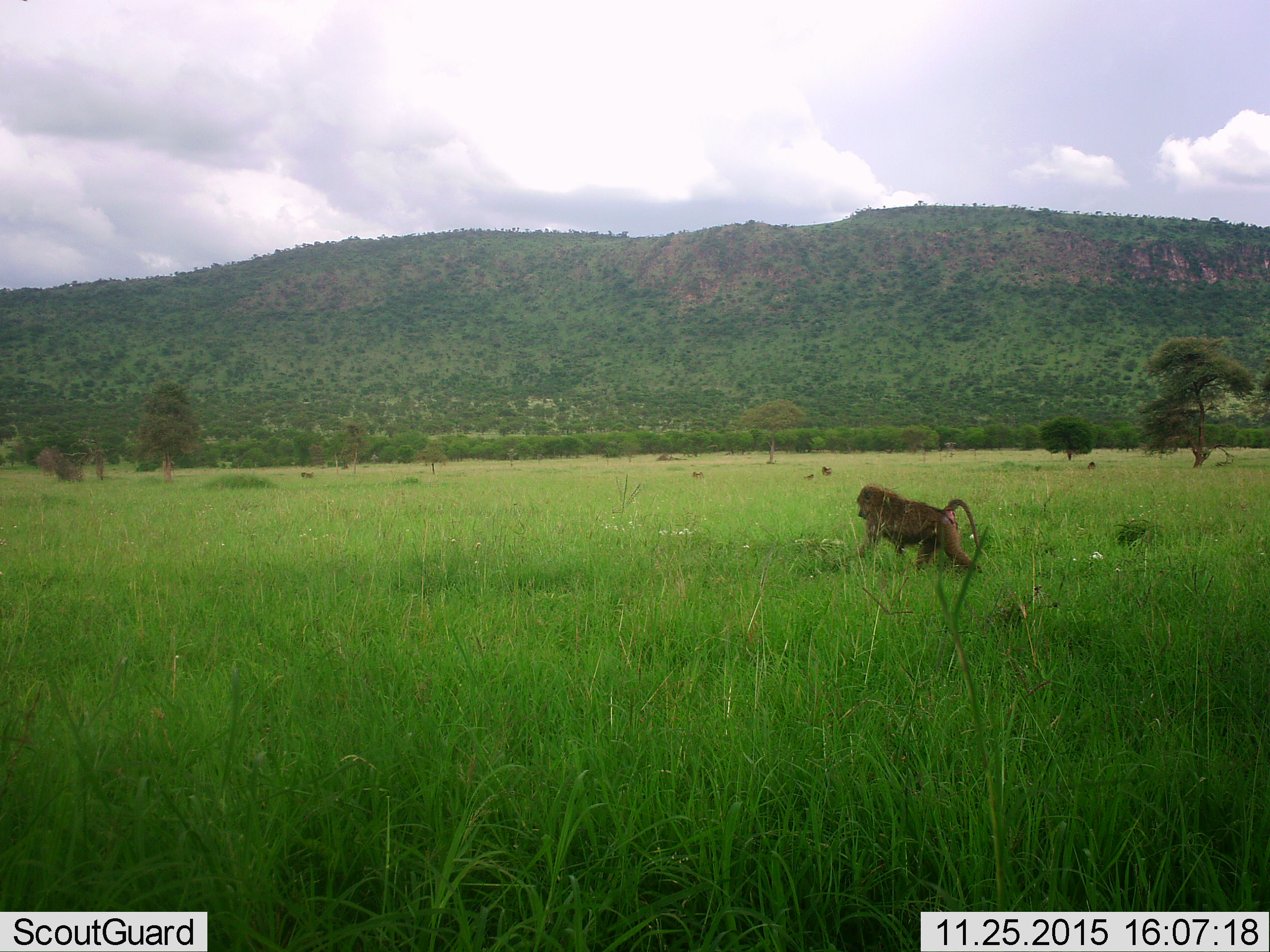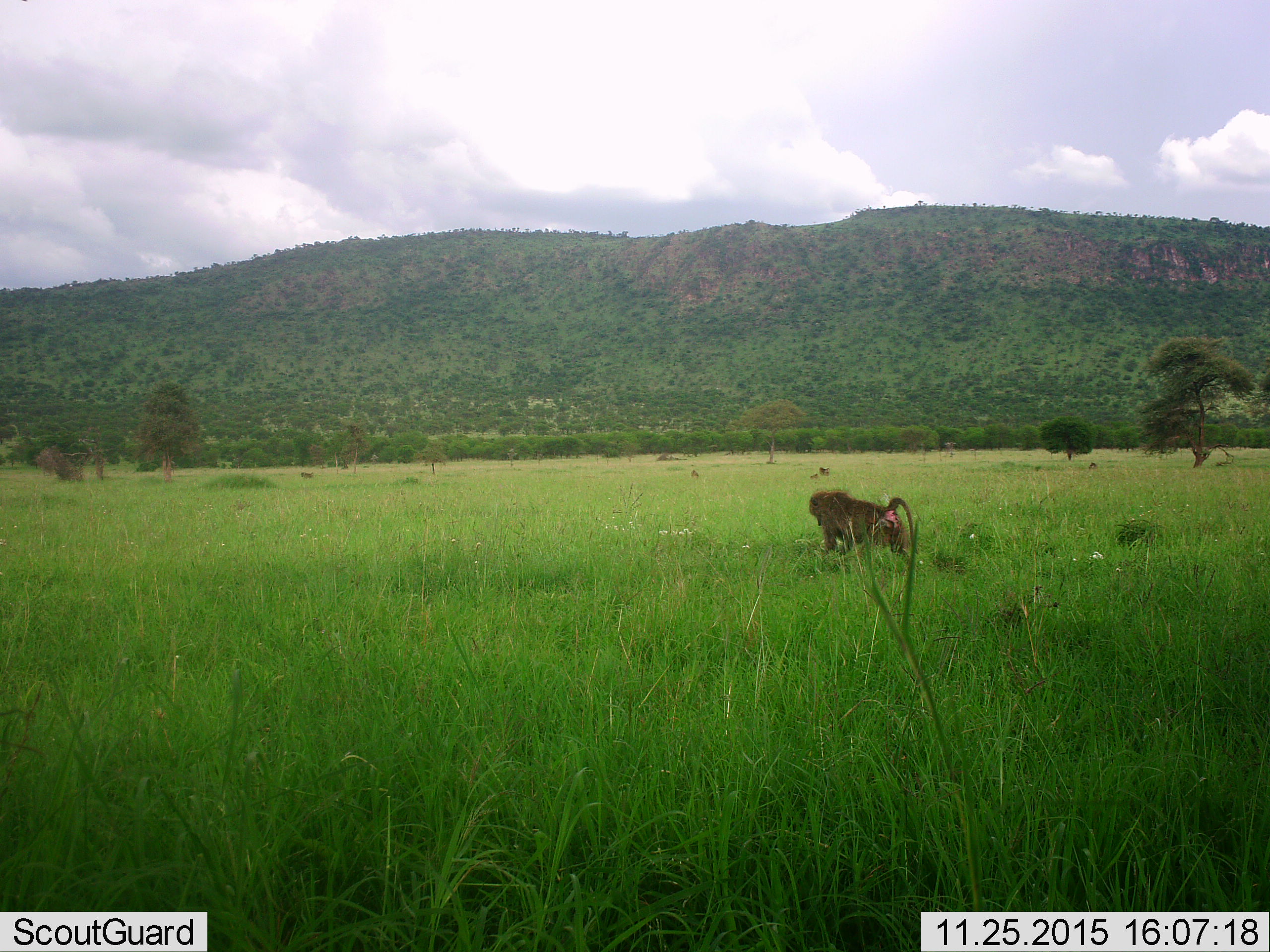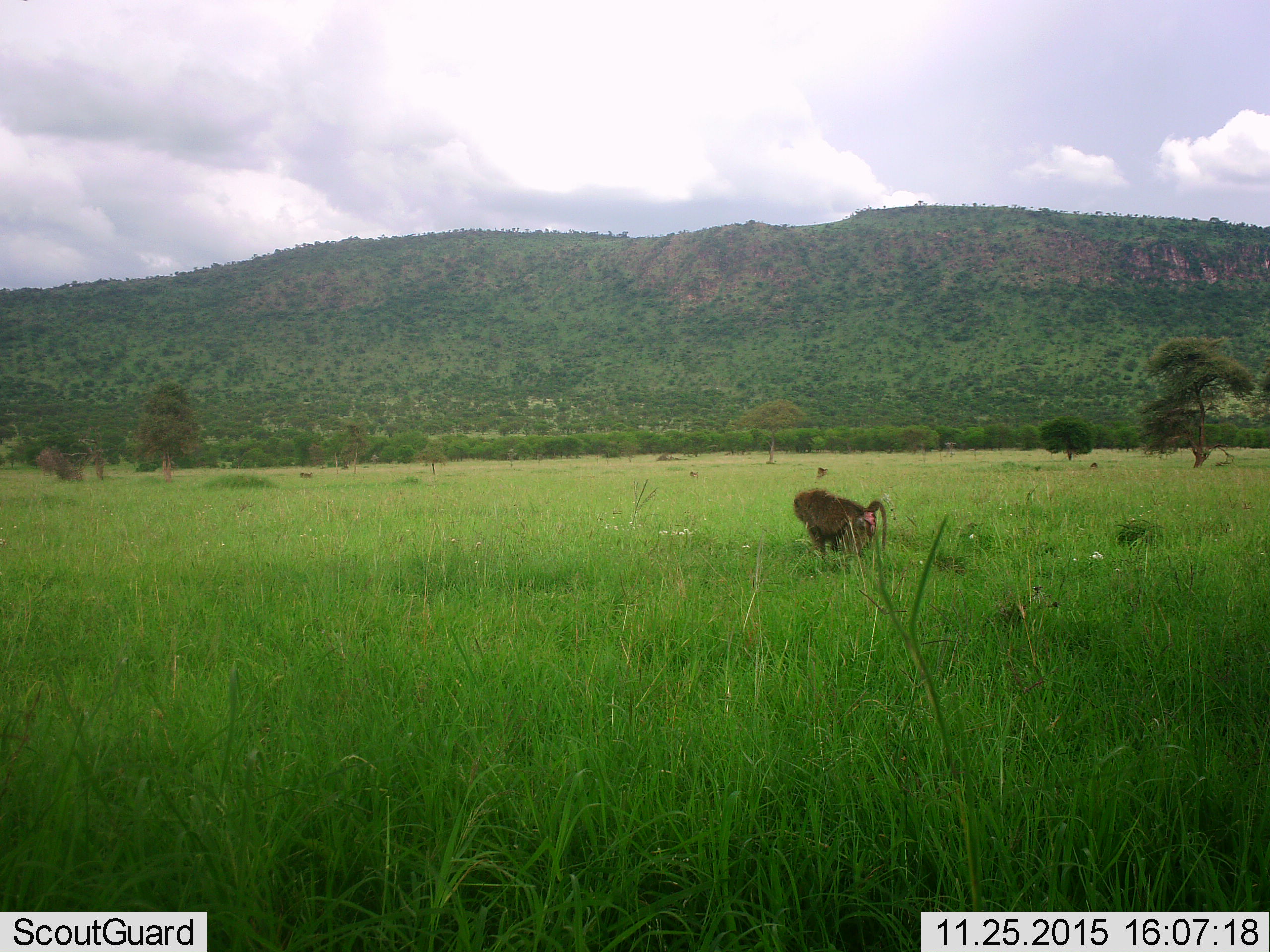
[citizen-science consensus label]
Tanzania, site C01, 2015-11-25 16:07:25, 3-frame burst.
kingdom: Animalia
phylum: Chordata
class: Mammalia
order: Primates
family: Cercopithecidae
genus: Papio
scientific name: Papio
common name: baboon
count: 2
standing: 10%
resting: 5%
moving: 100%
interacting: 5%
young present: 15%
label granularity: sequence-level